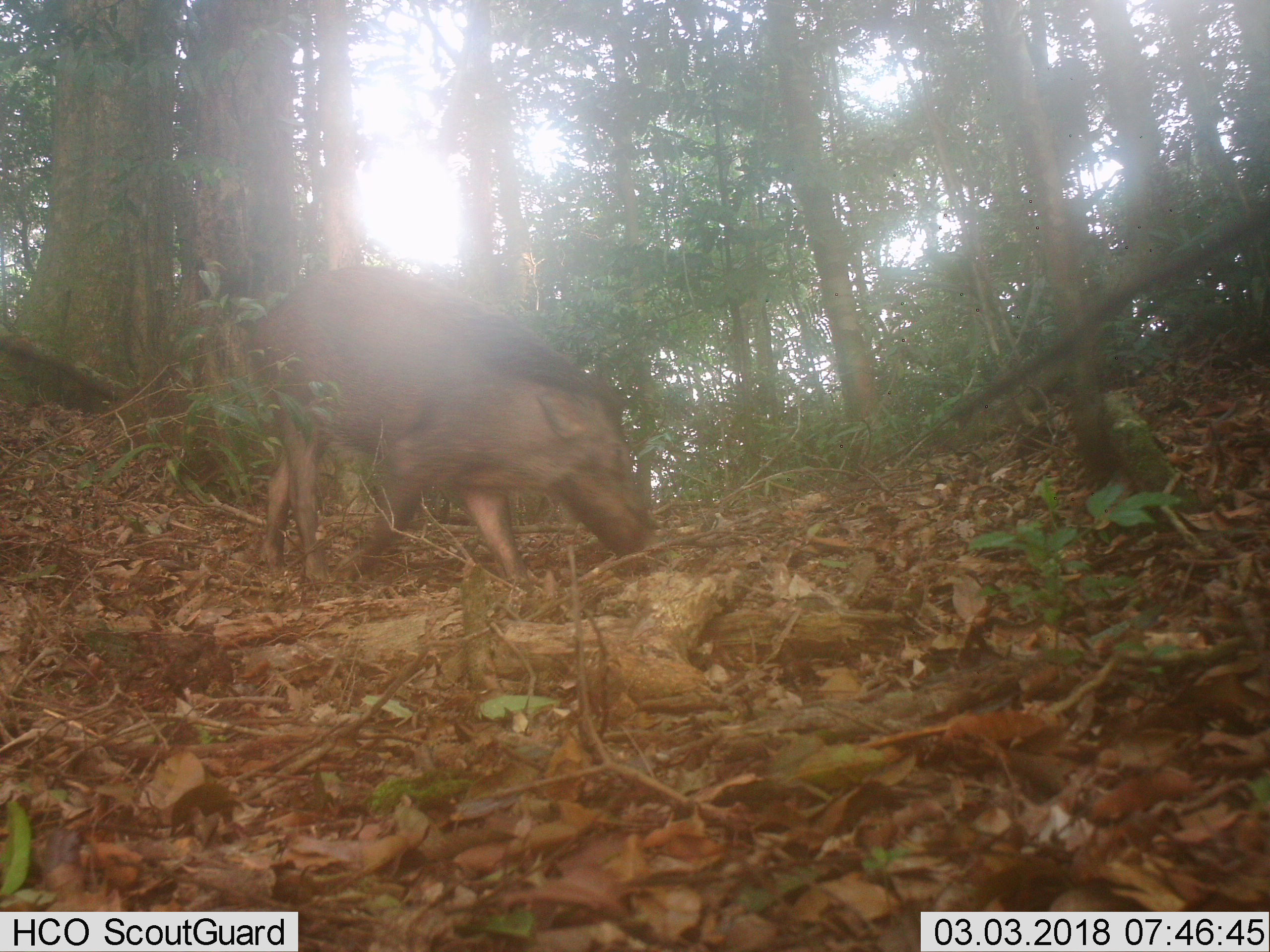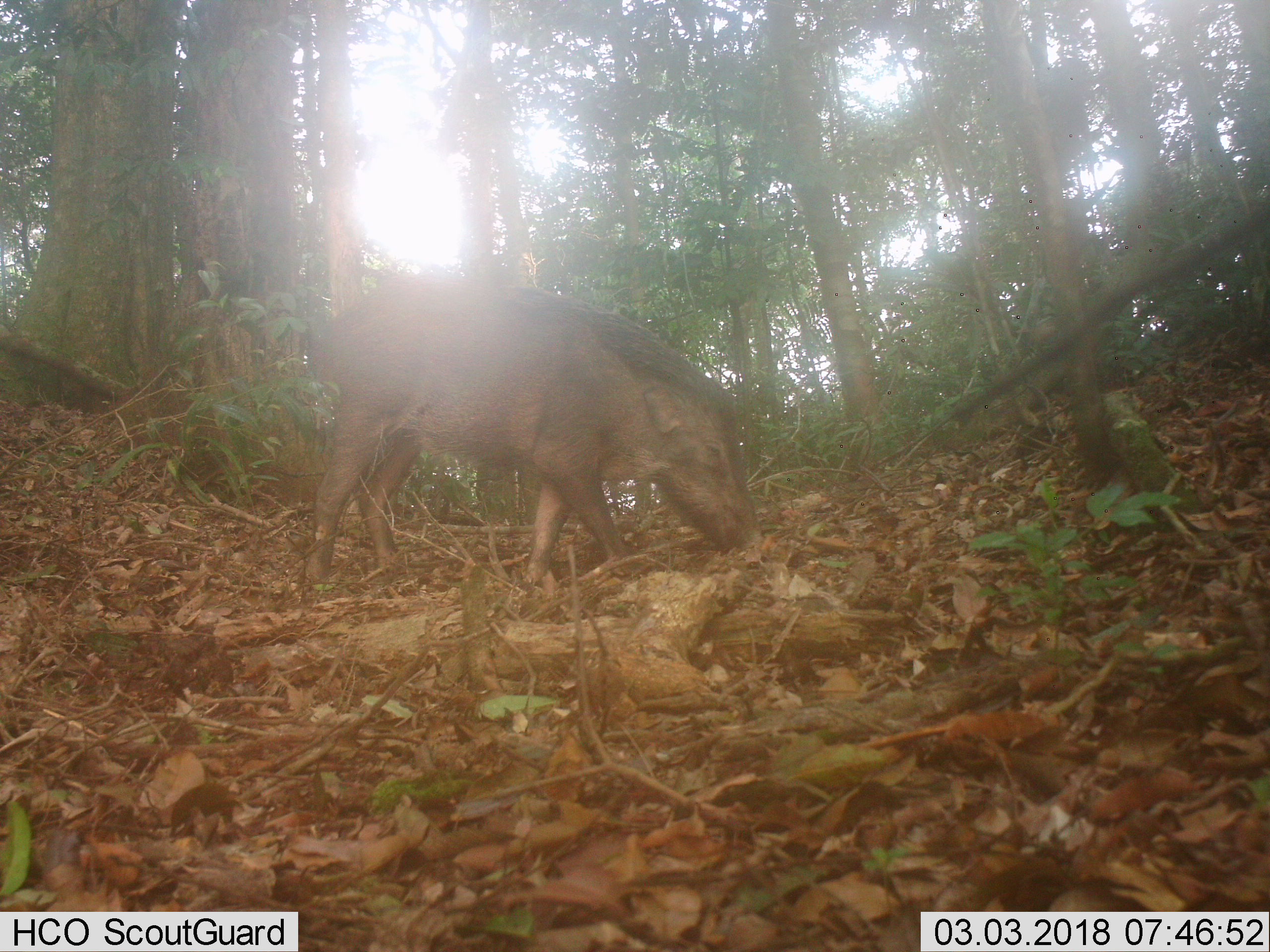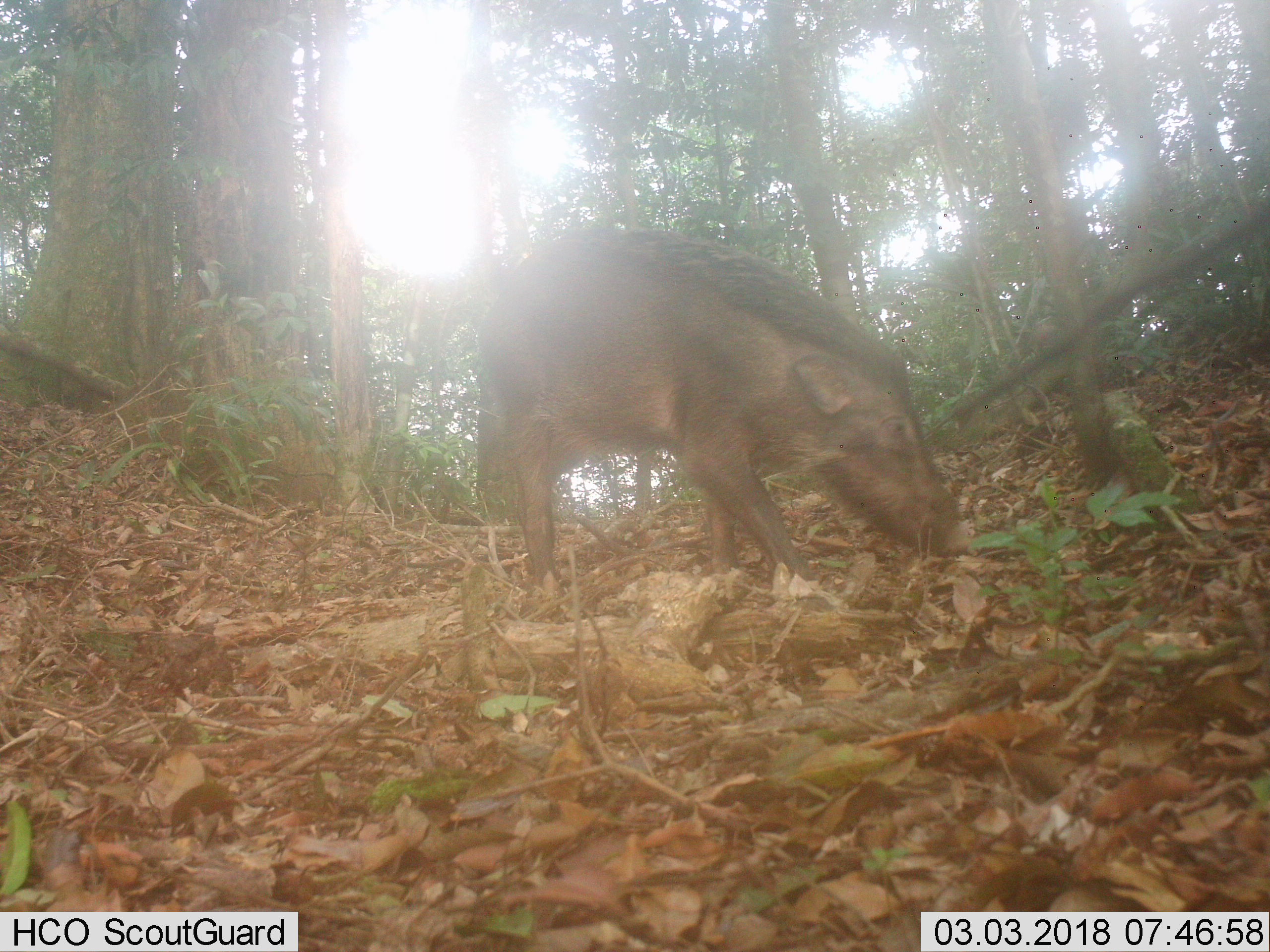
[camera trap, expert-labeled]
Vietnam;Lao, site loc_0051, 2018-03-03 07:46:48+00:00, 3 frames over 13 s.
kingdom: Animalia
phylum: Chordata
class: Mammalia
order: Artiodactyla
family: Suidae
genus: Sus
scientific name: Sus scrofa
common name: eurasian wild pig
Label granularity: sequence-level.